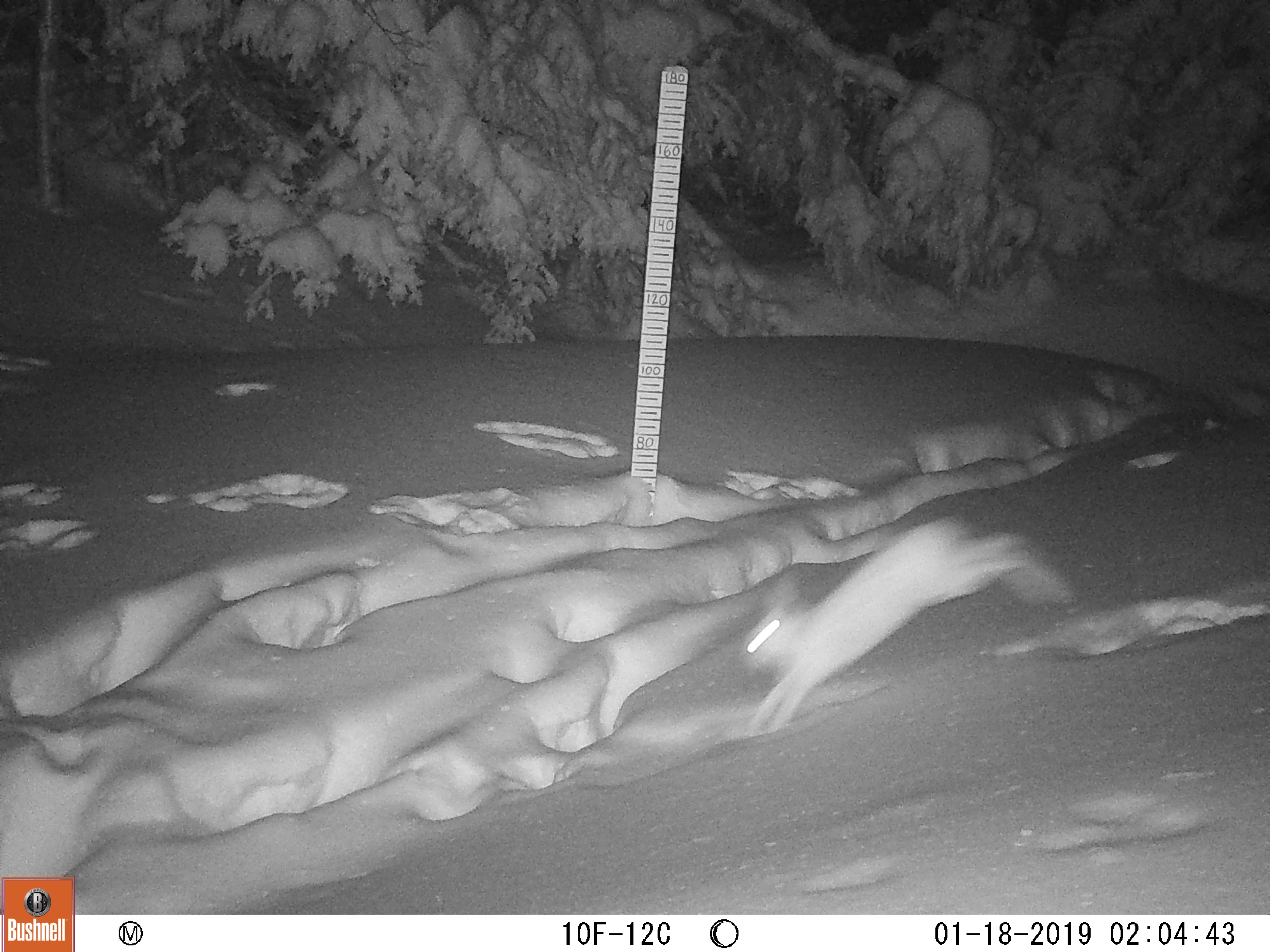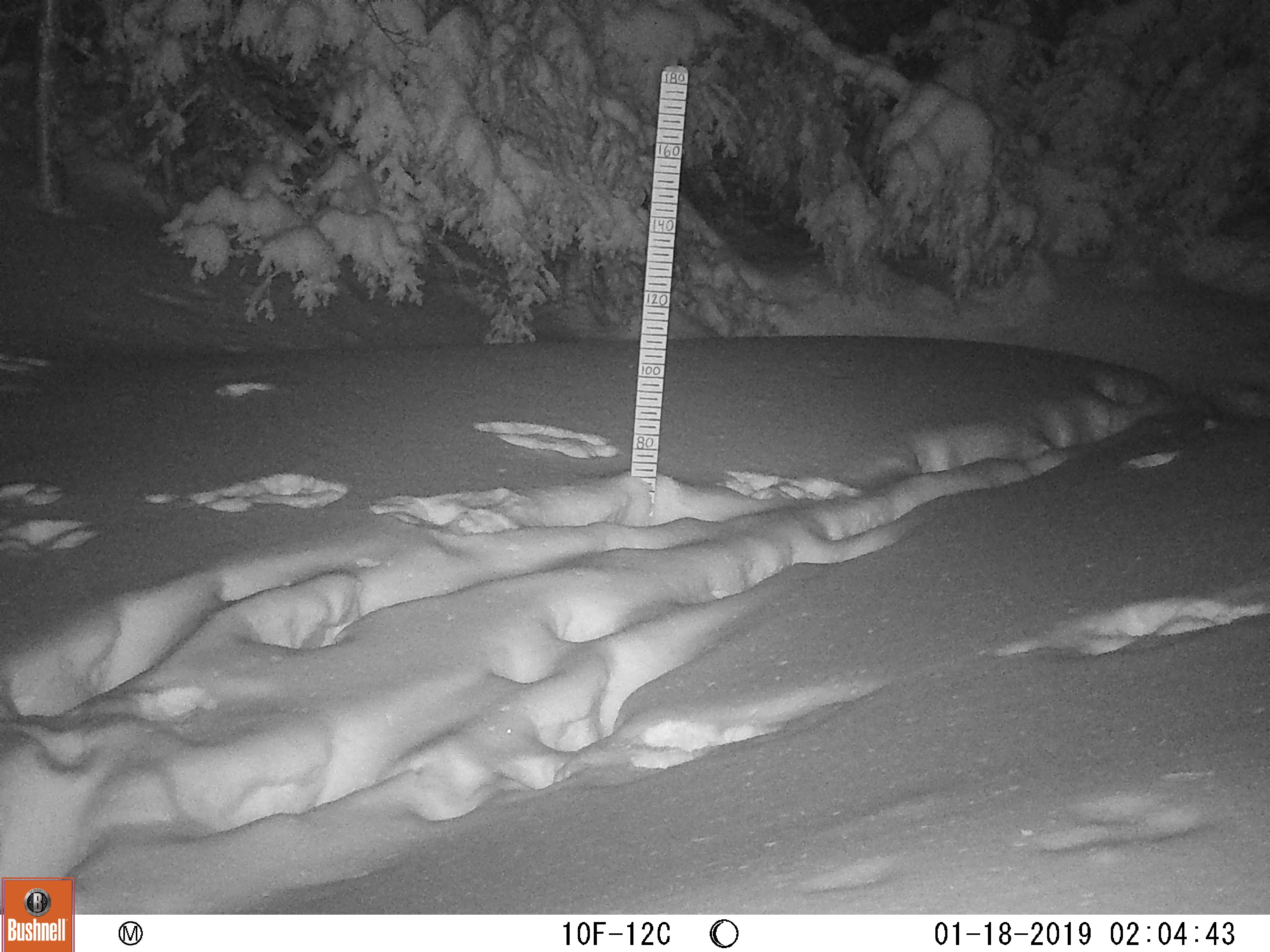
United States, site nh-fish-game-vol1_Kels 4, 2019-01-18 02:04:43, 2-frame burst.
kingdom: Animalia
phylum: Chordata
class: Mammalia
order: Lagomorpha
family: Leporidae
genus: Lepus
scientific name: Lepus americanus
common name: snowshoe hare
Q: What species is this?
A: Snowshoe hare (Lepus americanus).